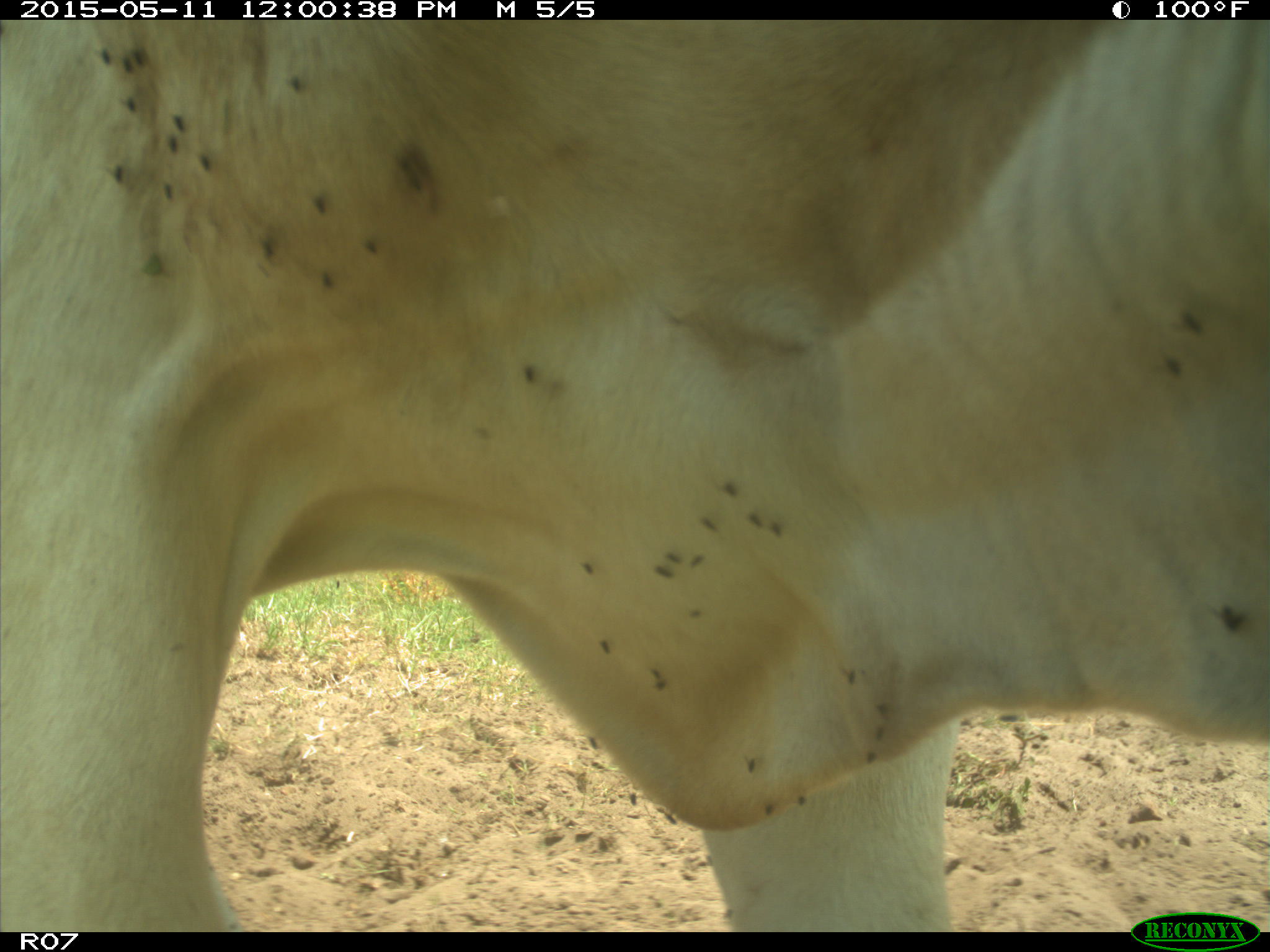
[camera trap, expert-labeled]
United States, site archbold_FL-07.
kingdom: Animalia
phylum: Chordata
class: Mammalia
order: Artiodactyla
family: Bovidae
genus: Bos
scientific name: Bos taurus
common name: domestic cow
Bos taurus (domestic cow).